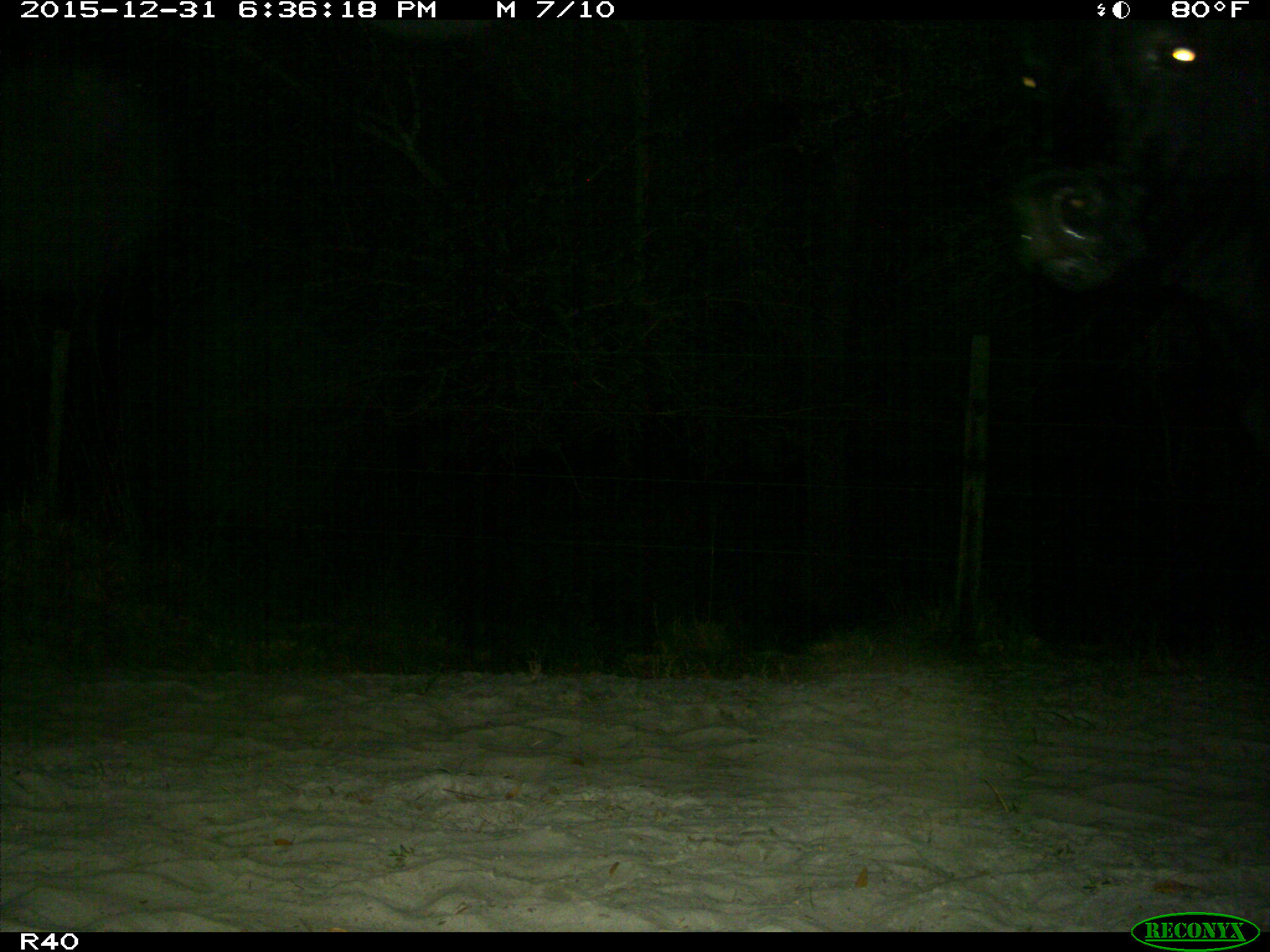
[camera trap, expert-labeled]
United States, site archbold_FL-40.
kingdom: Animalia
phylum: Chordata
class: Mammalia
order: Artiodactyla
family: Bovidae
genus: Bos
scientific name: Bos taurus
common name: domestic cow